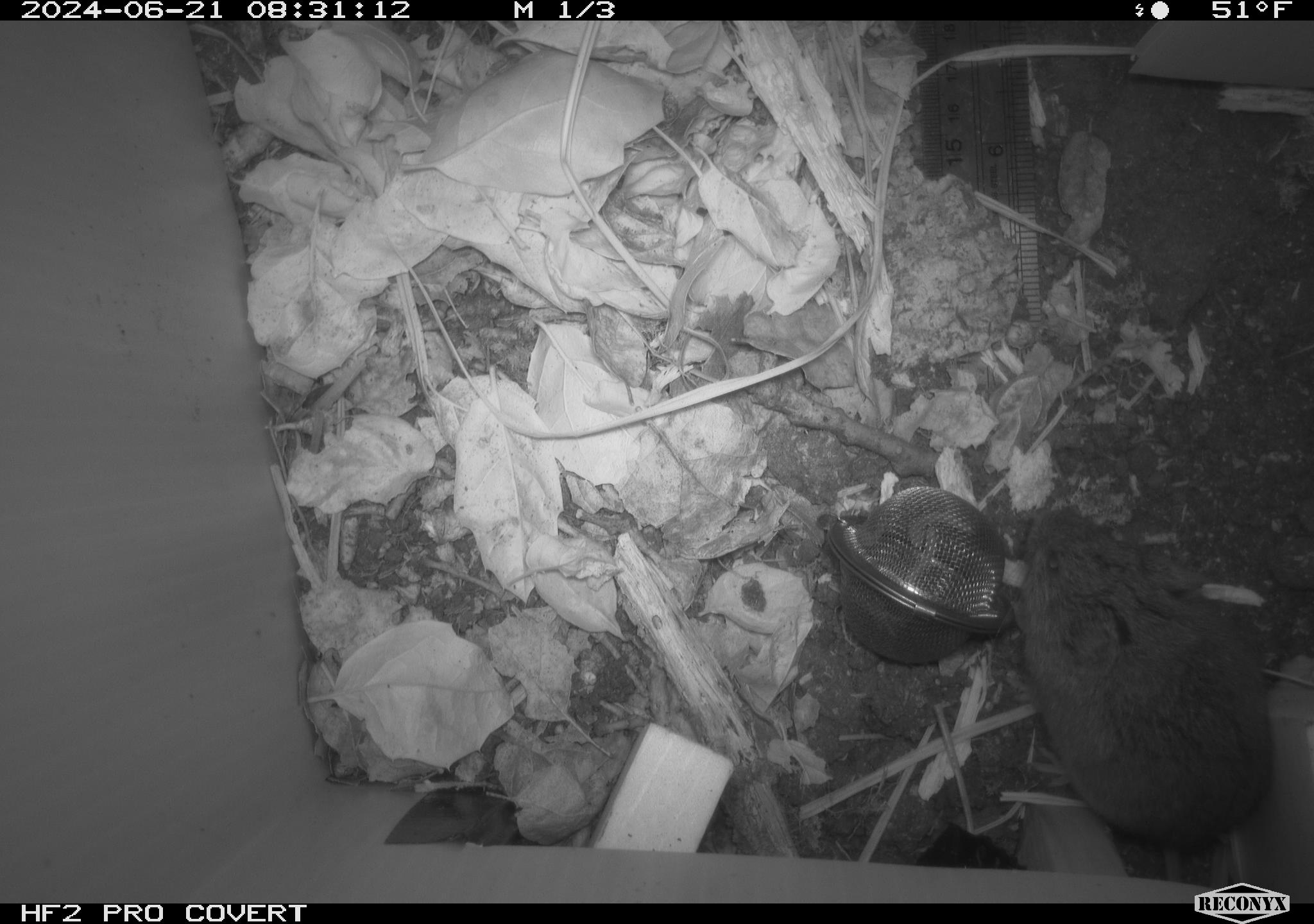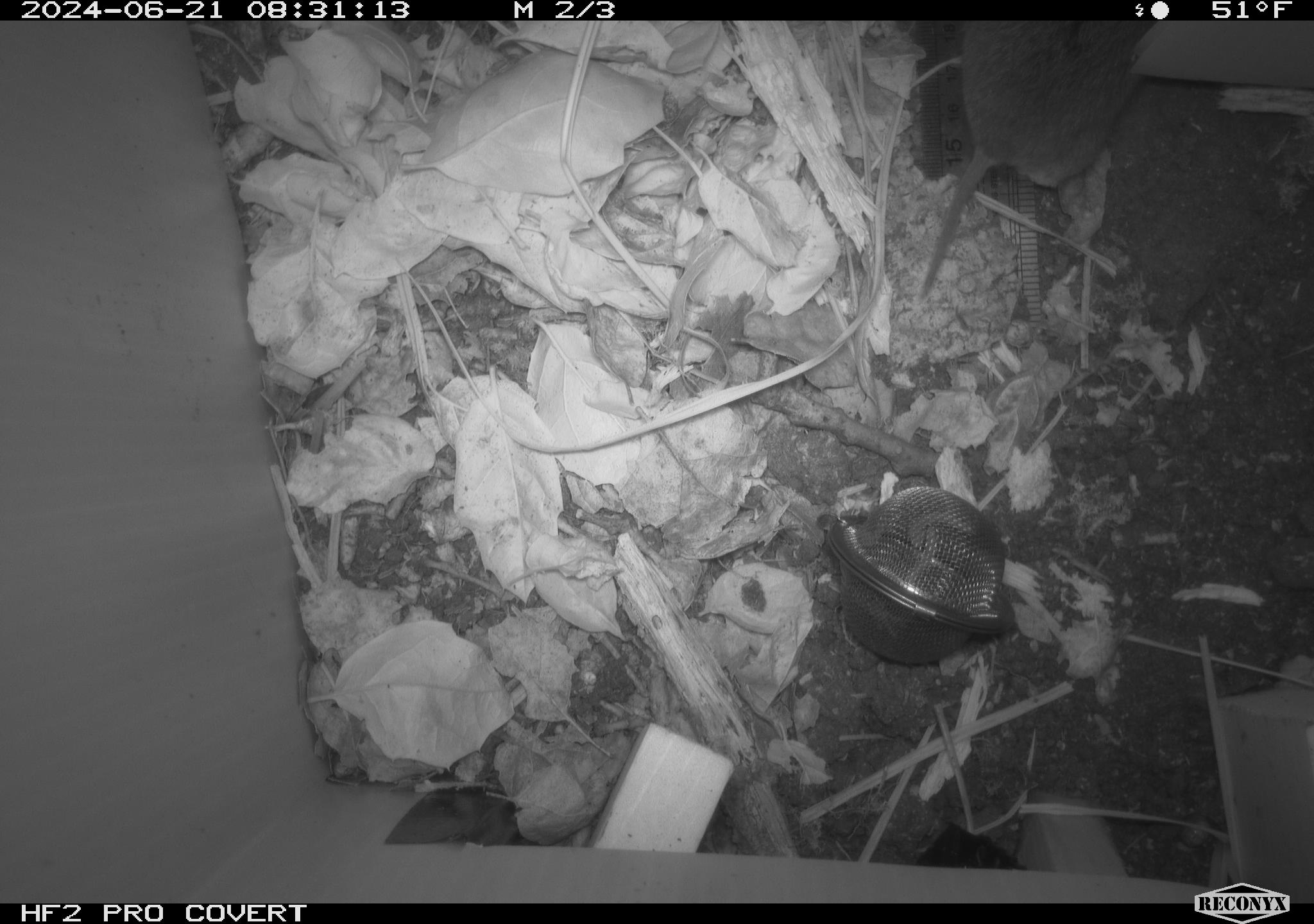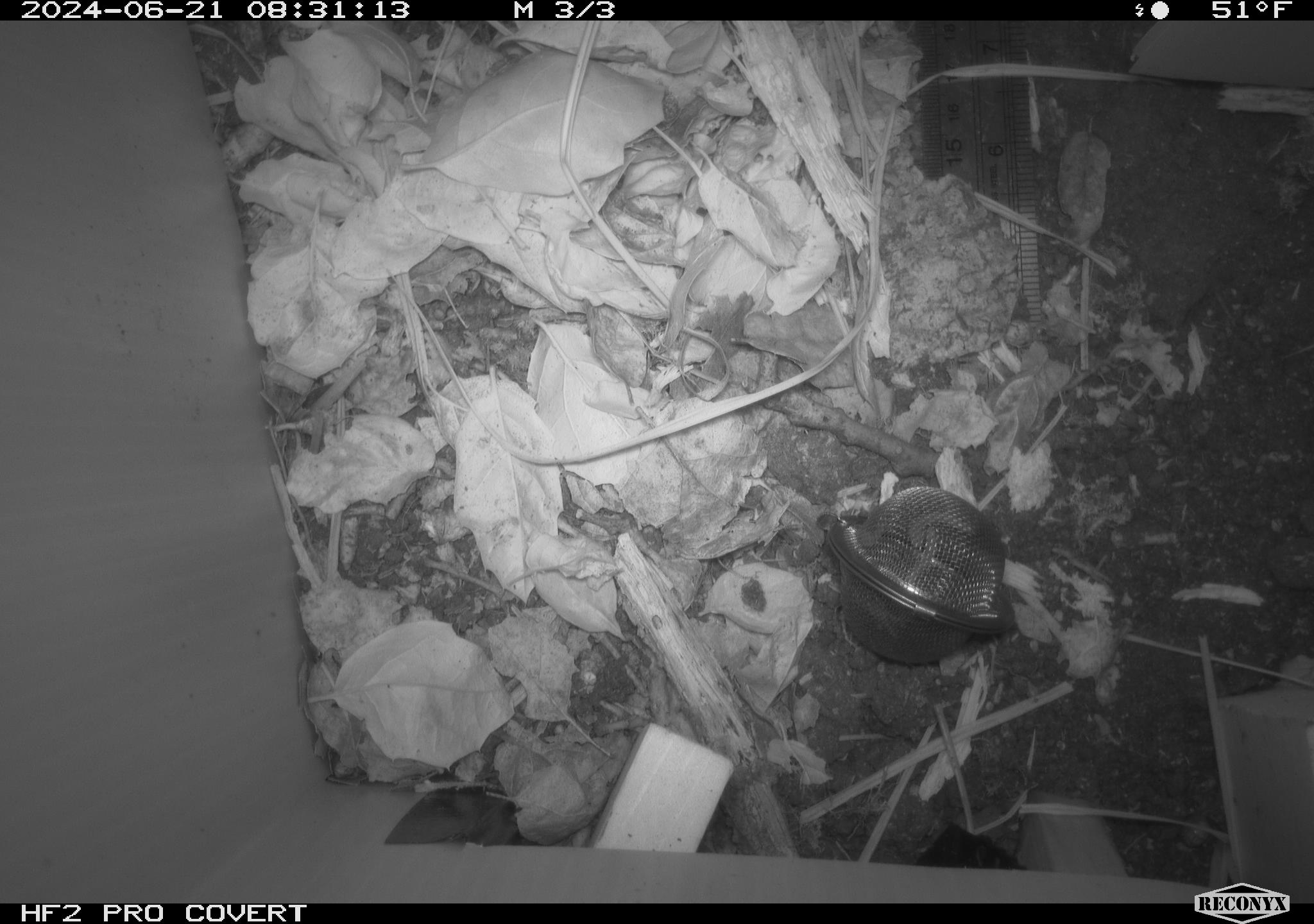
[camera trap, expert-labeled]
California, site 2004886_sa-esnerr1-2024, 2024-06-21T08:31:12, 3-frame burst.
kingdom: Animalia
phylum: Chordata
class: Mammalia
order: Rodentia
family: Cricetidae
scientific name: Cricetidae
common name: hamsters, voles, lemmings, and allies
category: cricetidae family